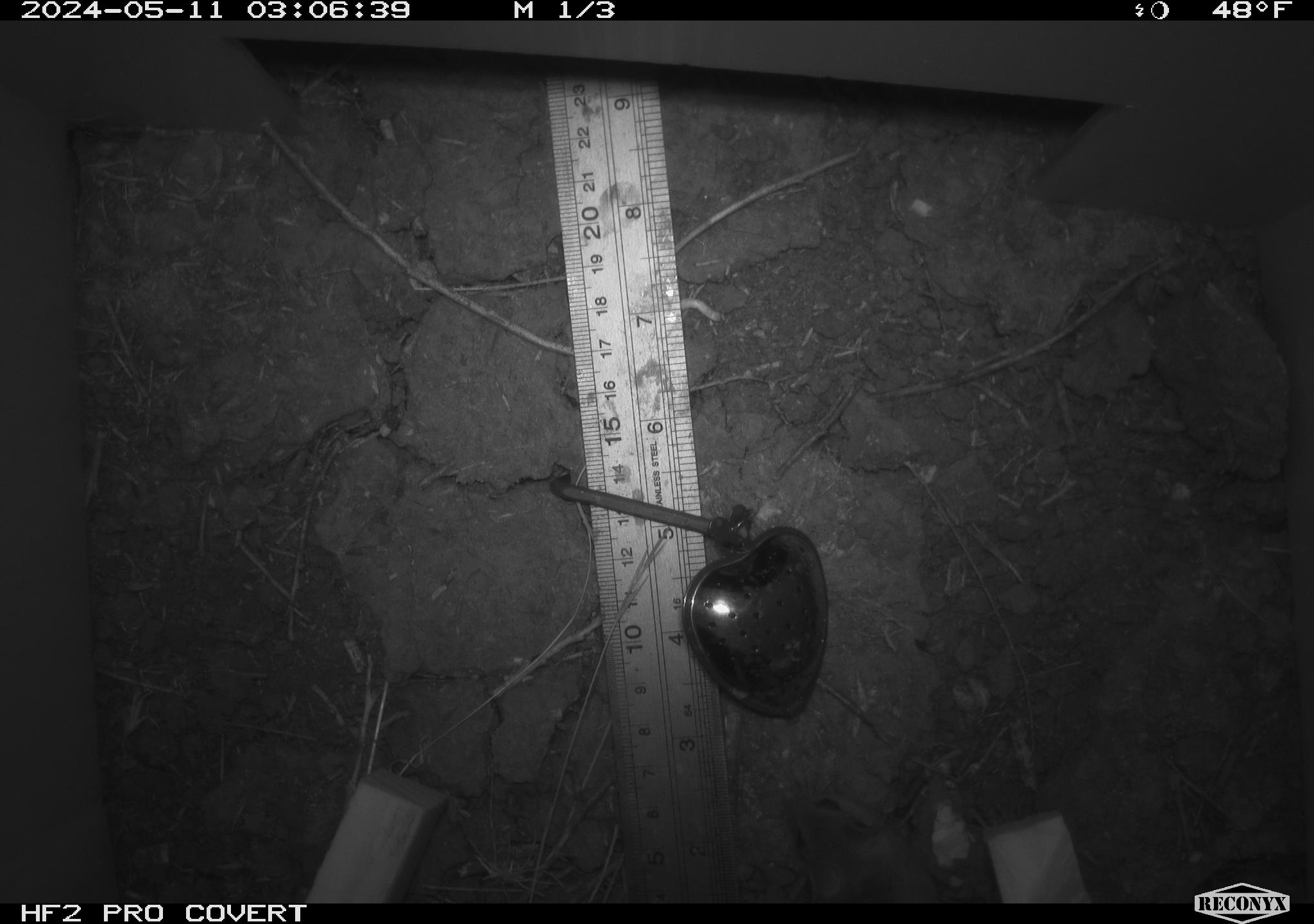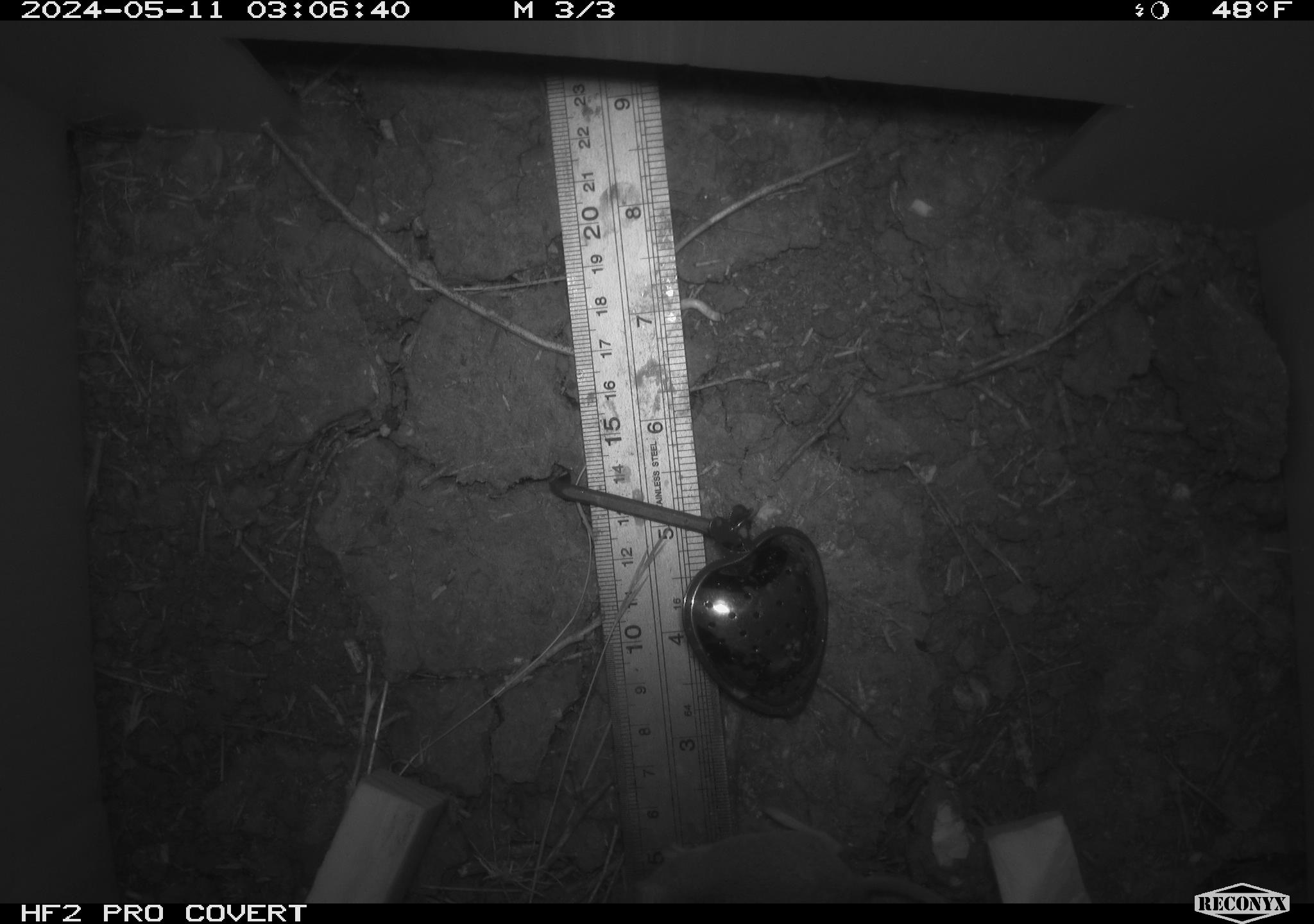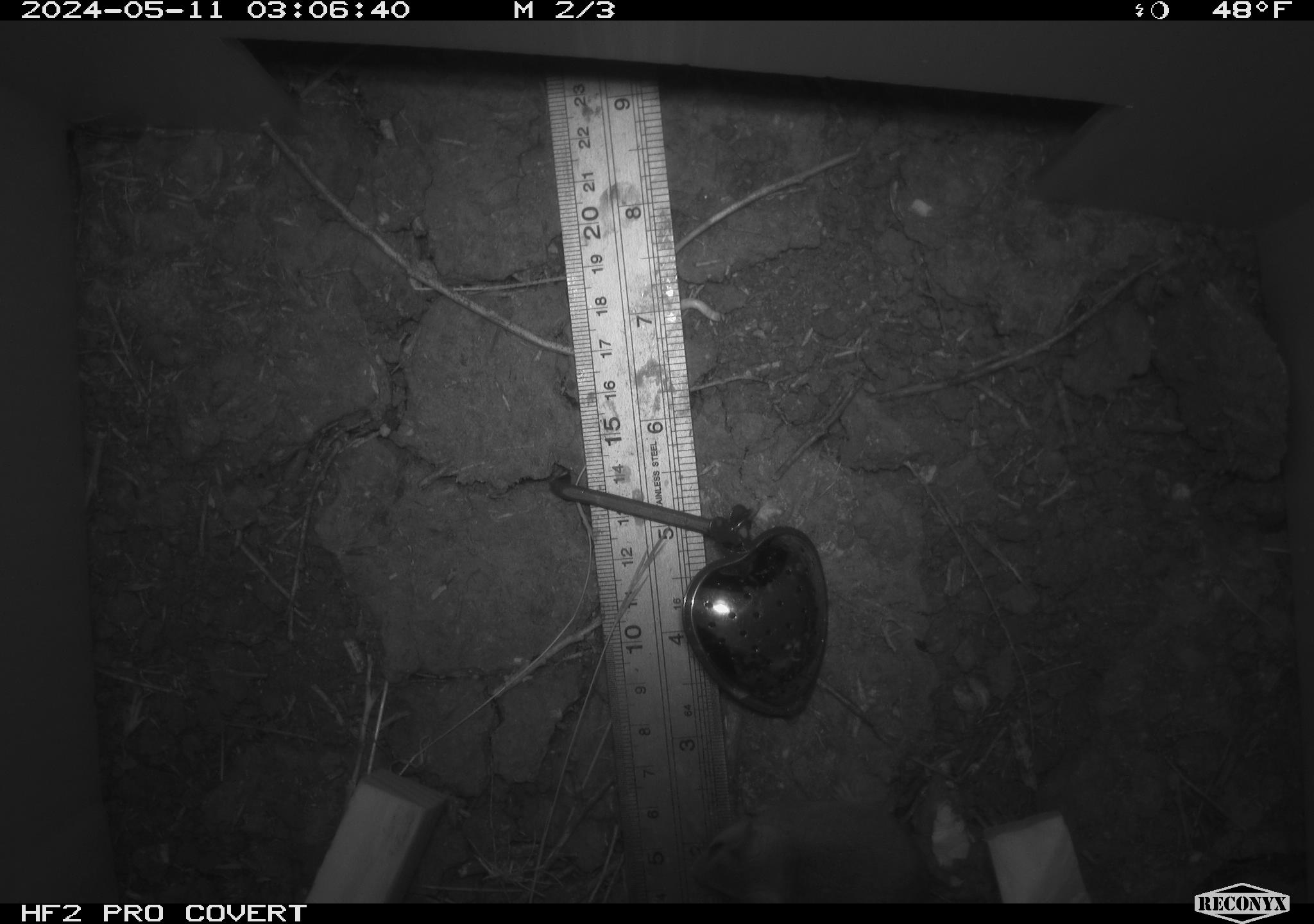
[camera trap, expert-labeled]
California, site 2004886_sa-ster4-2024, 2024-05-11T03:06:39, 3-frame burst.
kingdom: Animalia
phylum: Chordata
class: Mammalia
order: Rodentia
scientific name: Rodentia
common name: mouse species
Mouse species (Rodentia).